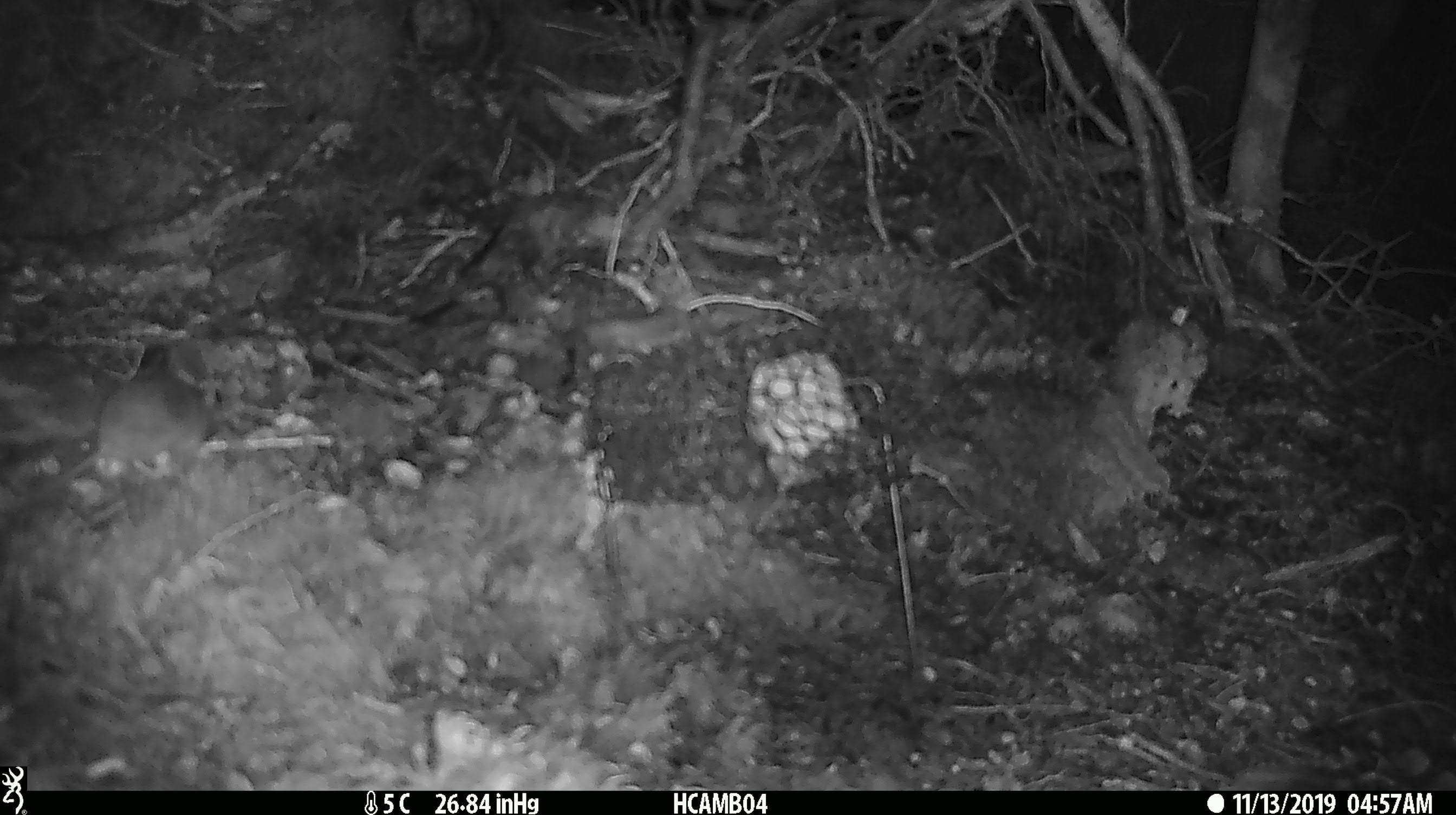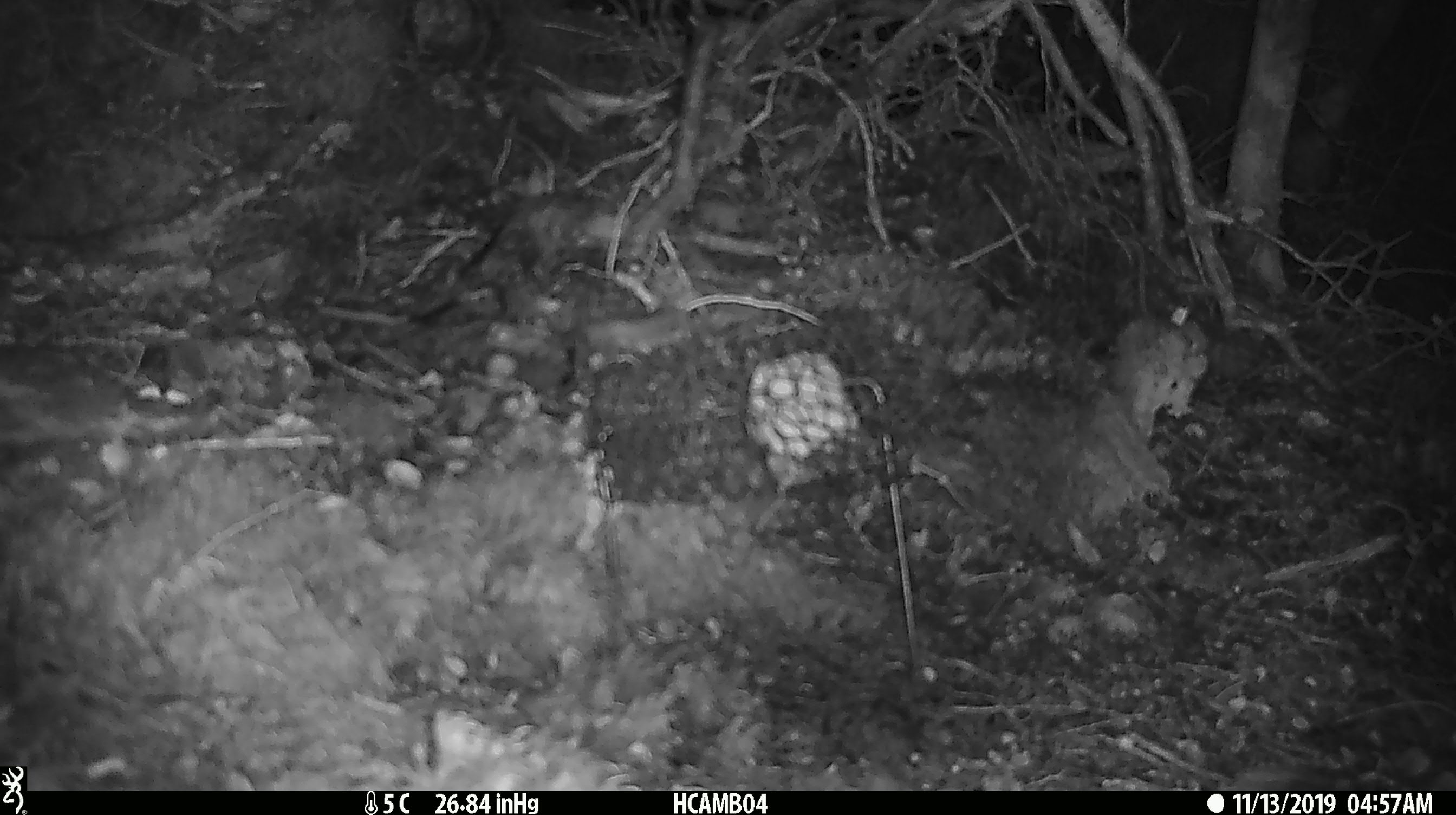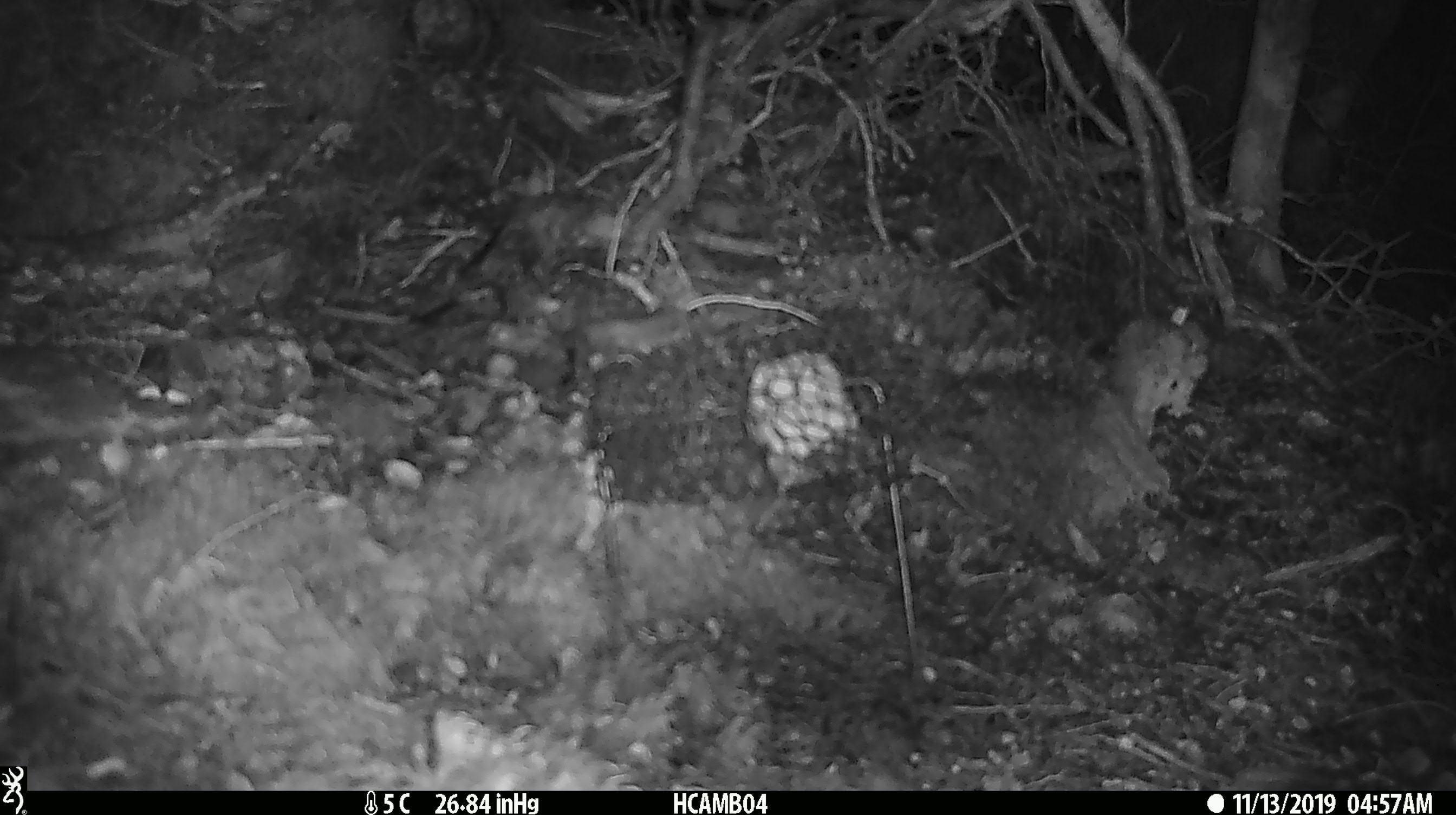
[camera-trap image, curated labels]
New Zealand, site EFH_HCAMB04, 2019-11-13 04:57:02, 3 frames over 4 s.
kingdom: Animalia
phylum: Chordata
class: Mammalia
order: Rodentia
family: Muridae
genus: Mus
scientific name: Mus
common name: mouse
Mouse (Mus).